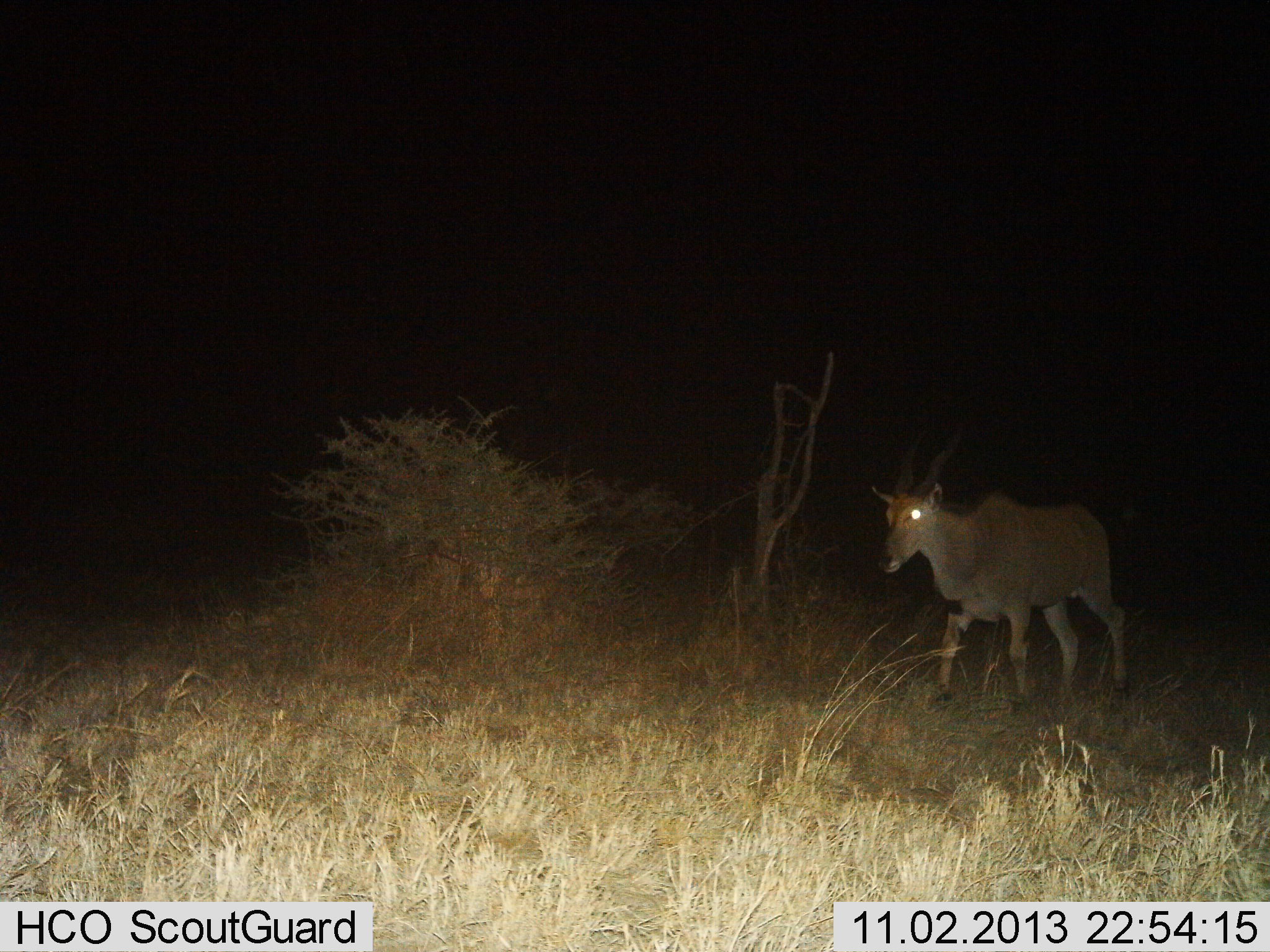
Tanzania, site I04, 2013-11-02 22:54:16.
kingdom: Animalia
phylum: Chordata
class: Mammalia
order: Artiodactyla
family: Bovidae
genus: Tragelaphus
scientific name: Tragelaphus oryx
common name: eland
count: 1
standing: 35%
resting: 0%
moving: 65%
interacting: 0%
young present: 0%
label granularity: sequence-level